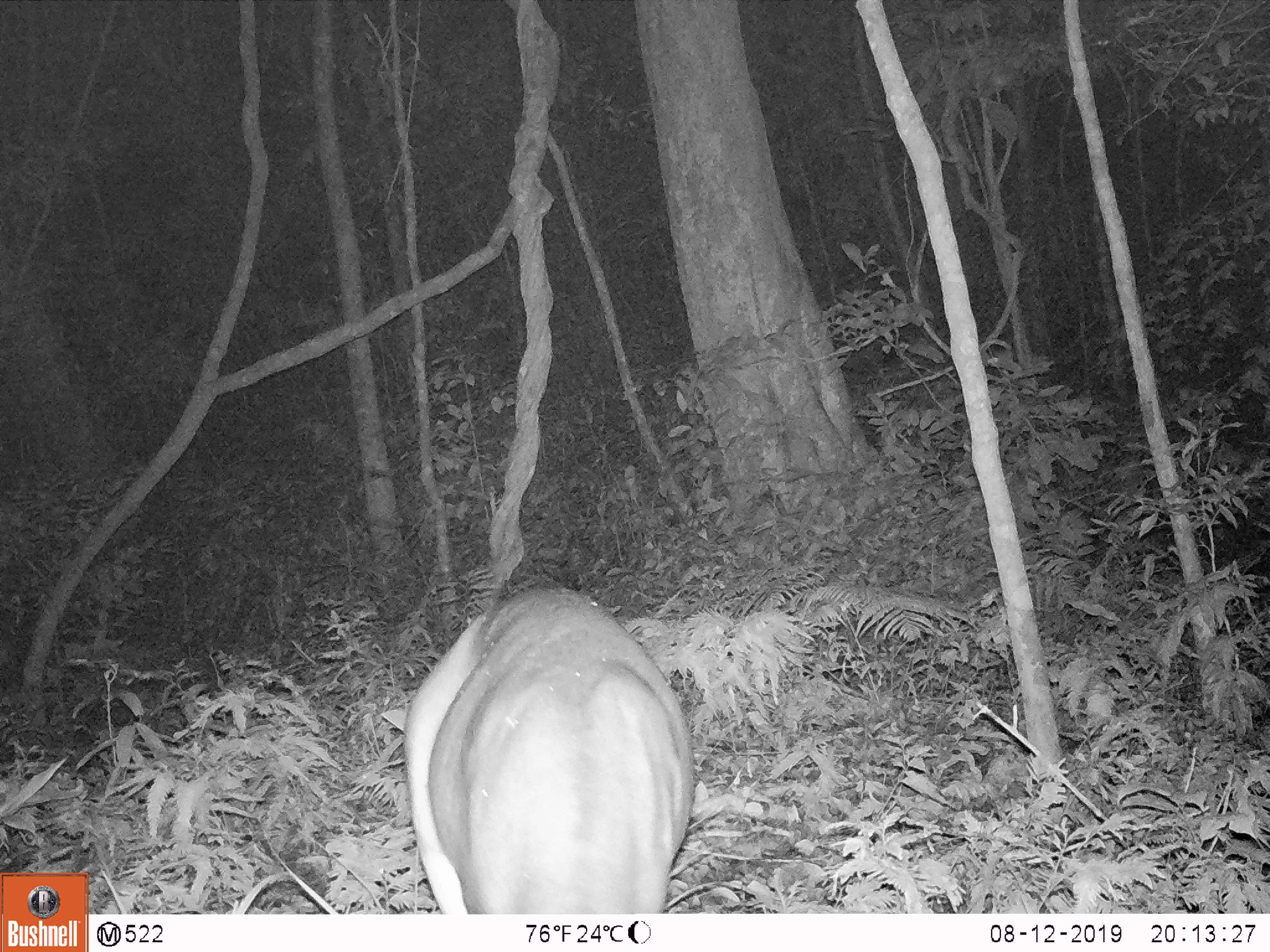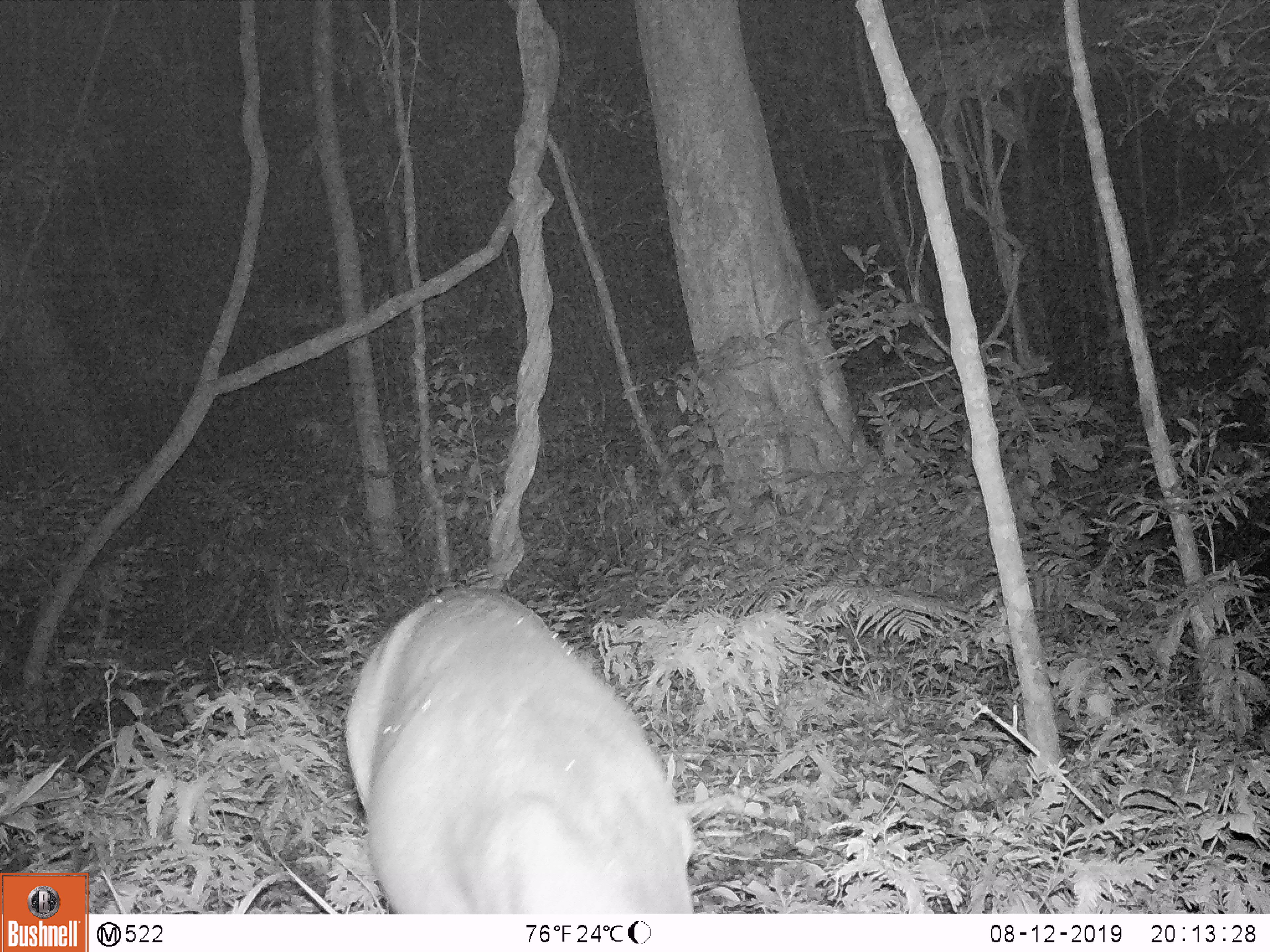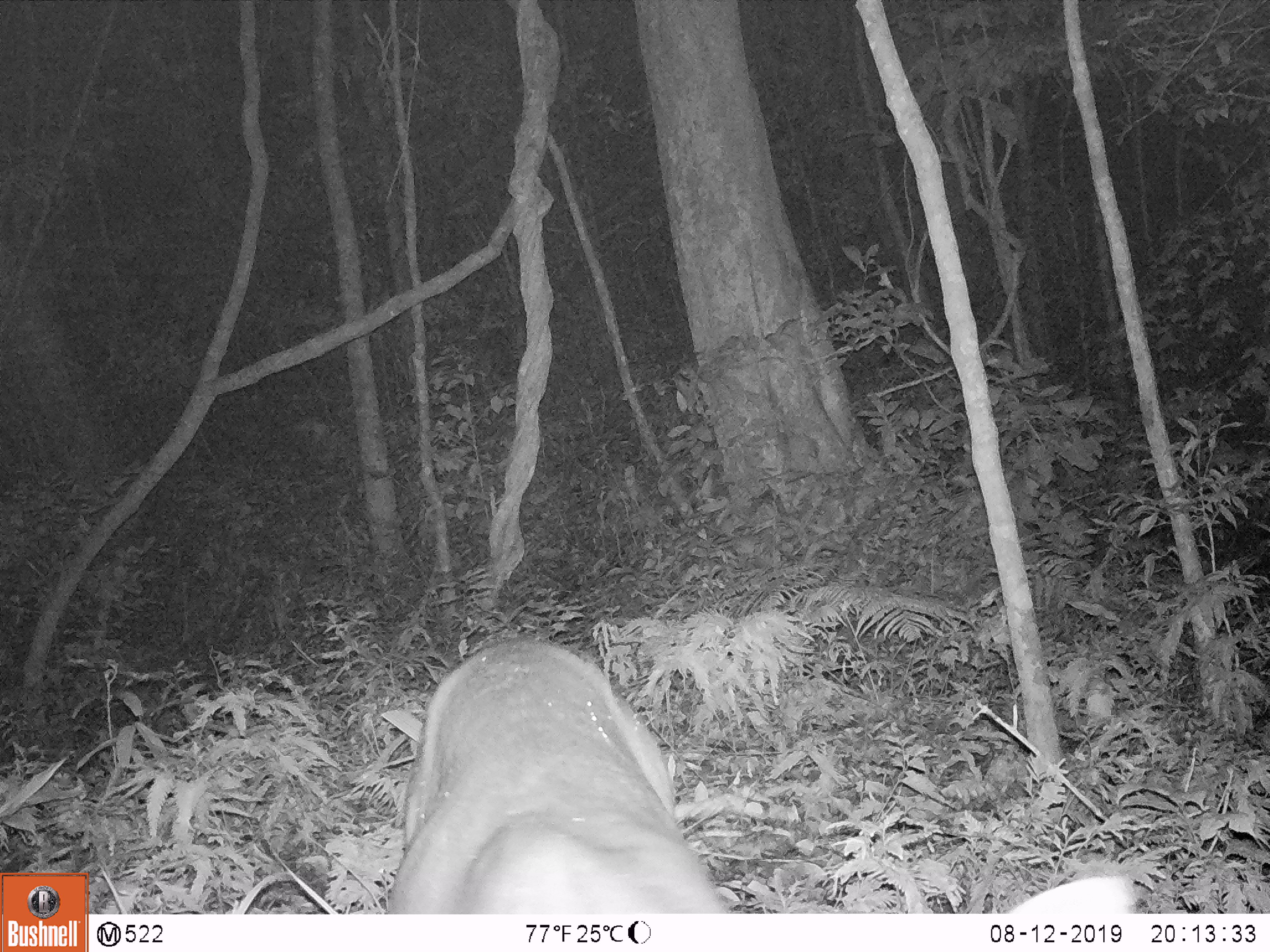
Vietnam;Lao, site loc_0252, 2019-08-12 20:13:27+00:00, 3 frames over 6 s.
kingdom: Animalia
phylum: Chordata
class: Mammalia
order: Artiodactyla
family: Cervidae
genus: Muntiacus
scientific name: Muntiacus vuquangensis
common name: large-antlered muntjac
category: large antlered muntjac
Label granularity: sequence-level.